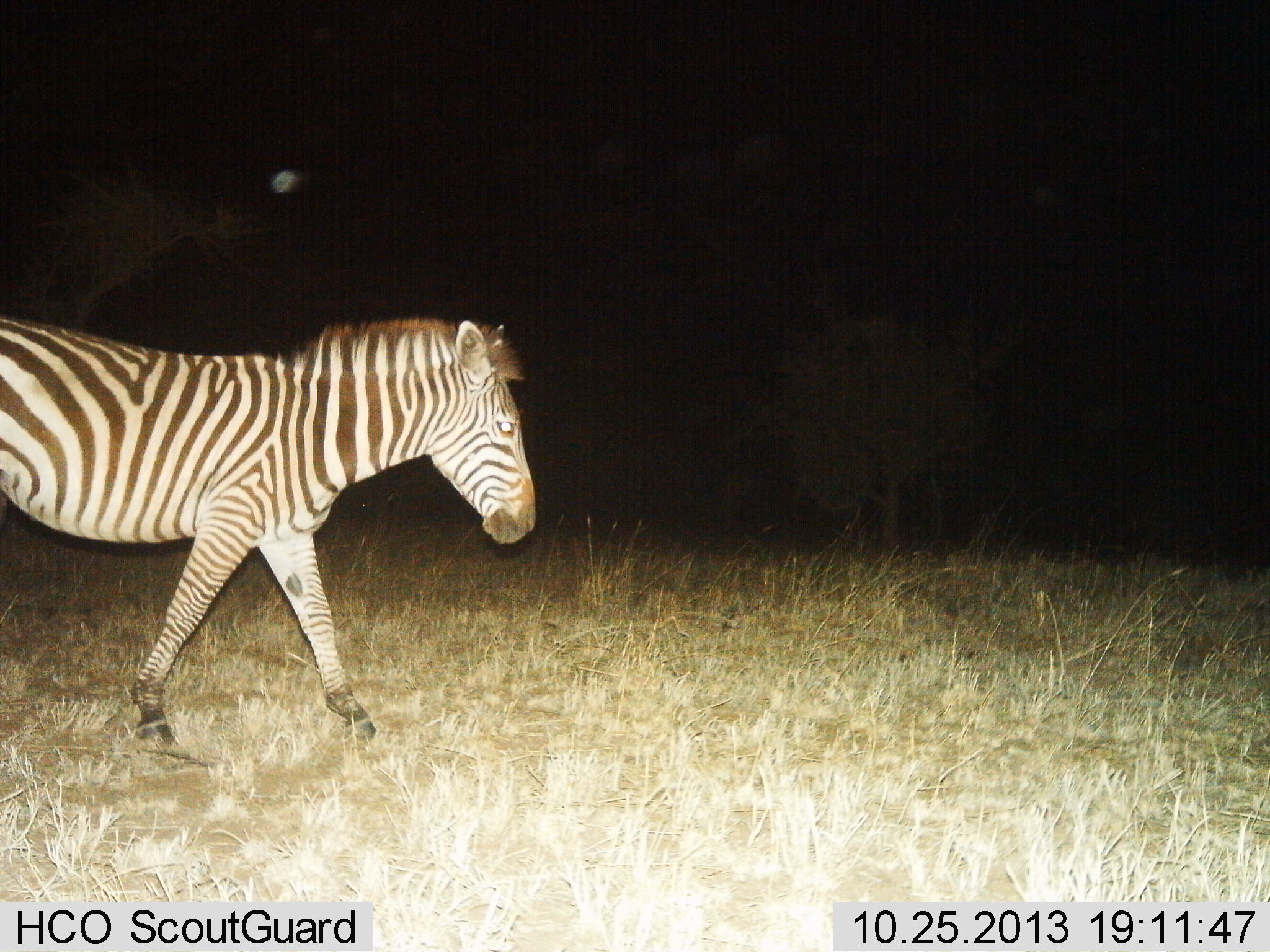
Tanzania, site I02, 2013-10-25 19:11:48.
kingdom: Animalia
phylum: Chordata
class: Mammalia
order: Perissodactyla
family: Equidae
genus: Equus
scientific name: Equus quagga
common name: plains zebra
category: zebra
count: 1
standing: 0%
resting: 0%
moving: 100%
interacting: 0%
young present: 0%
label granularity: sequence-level